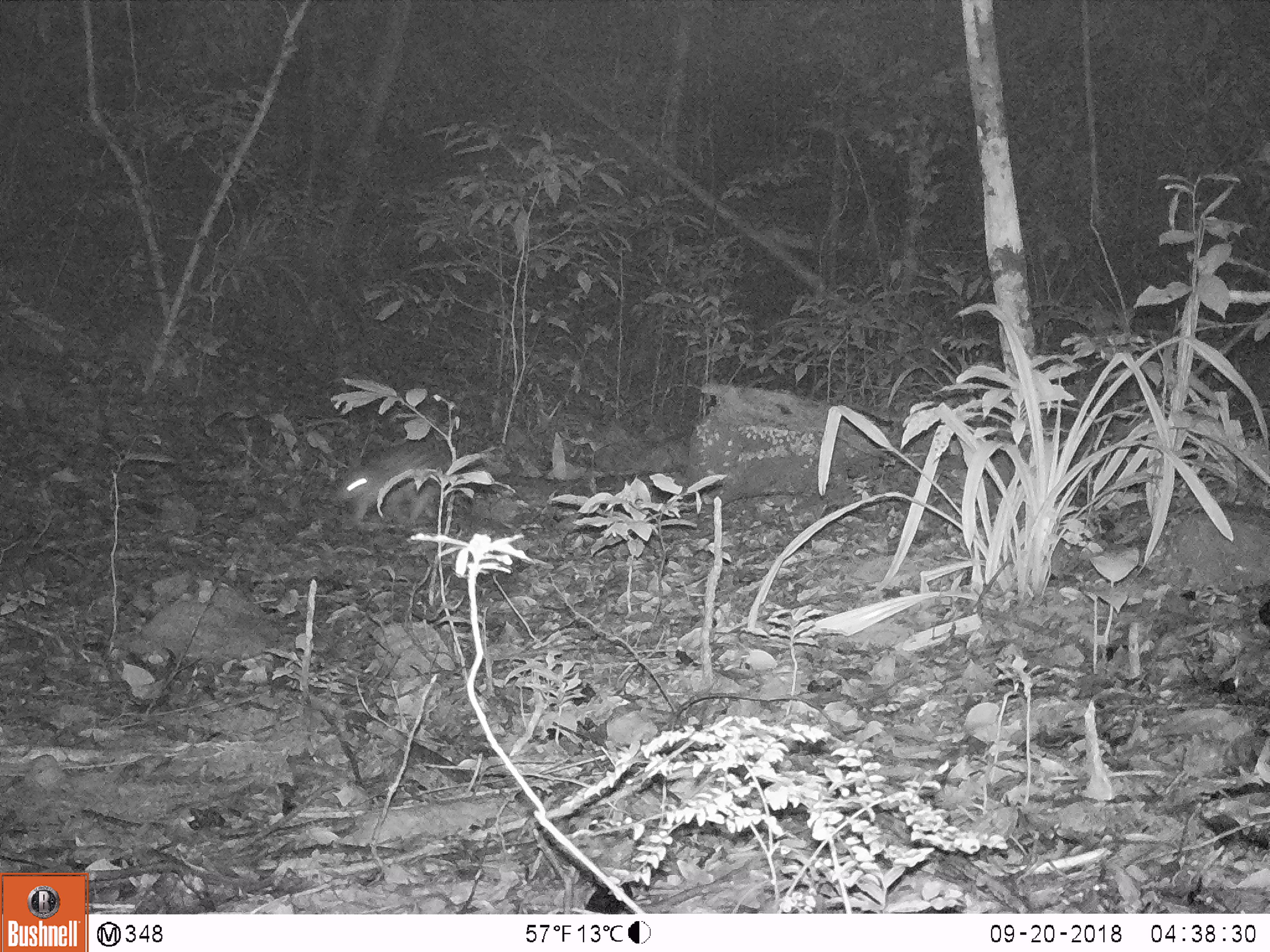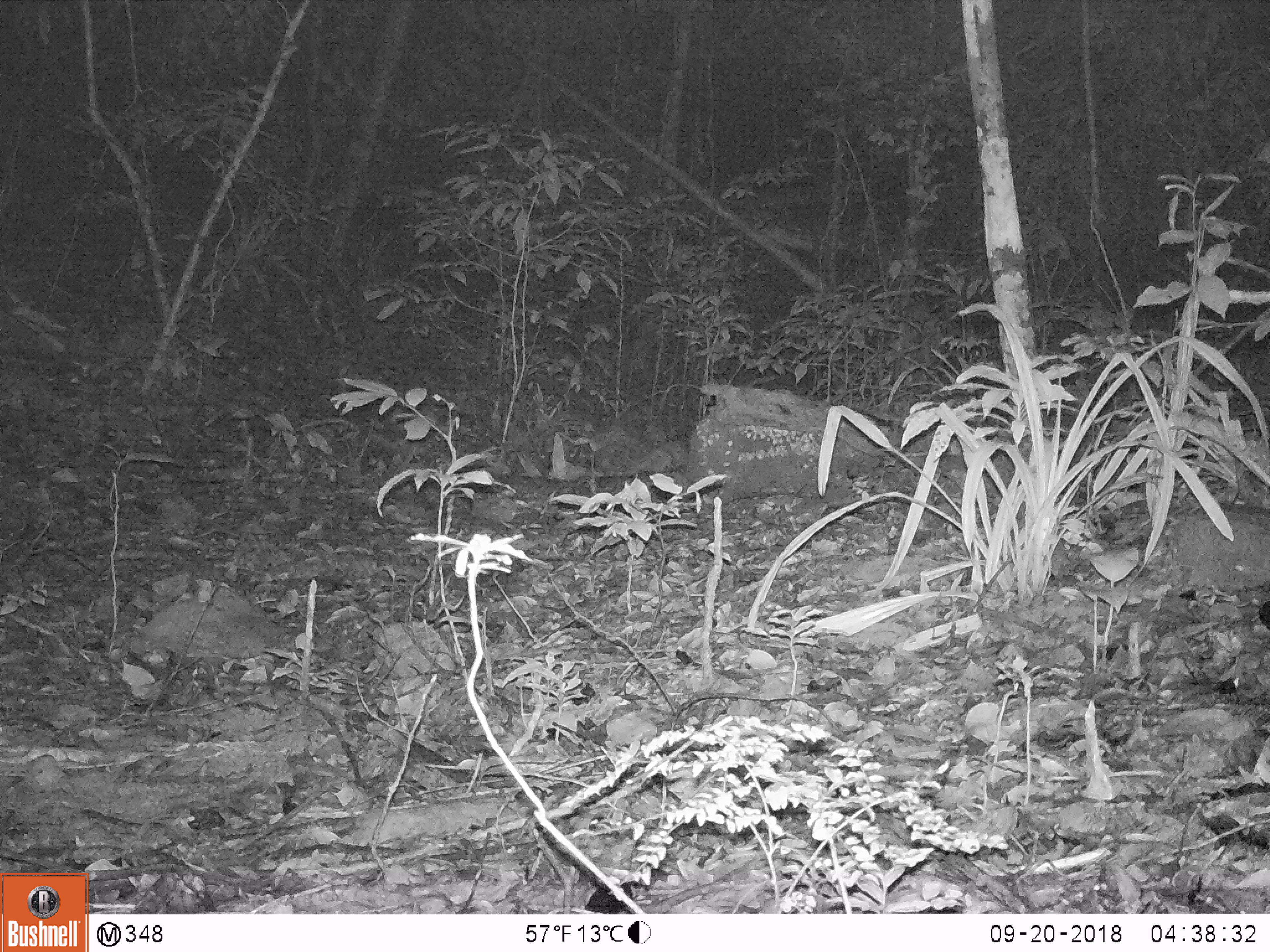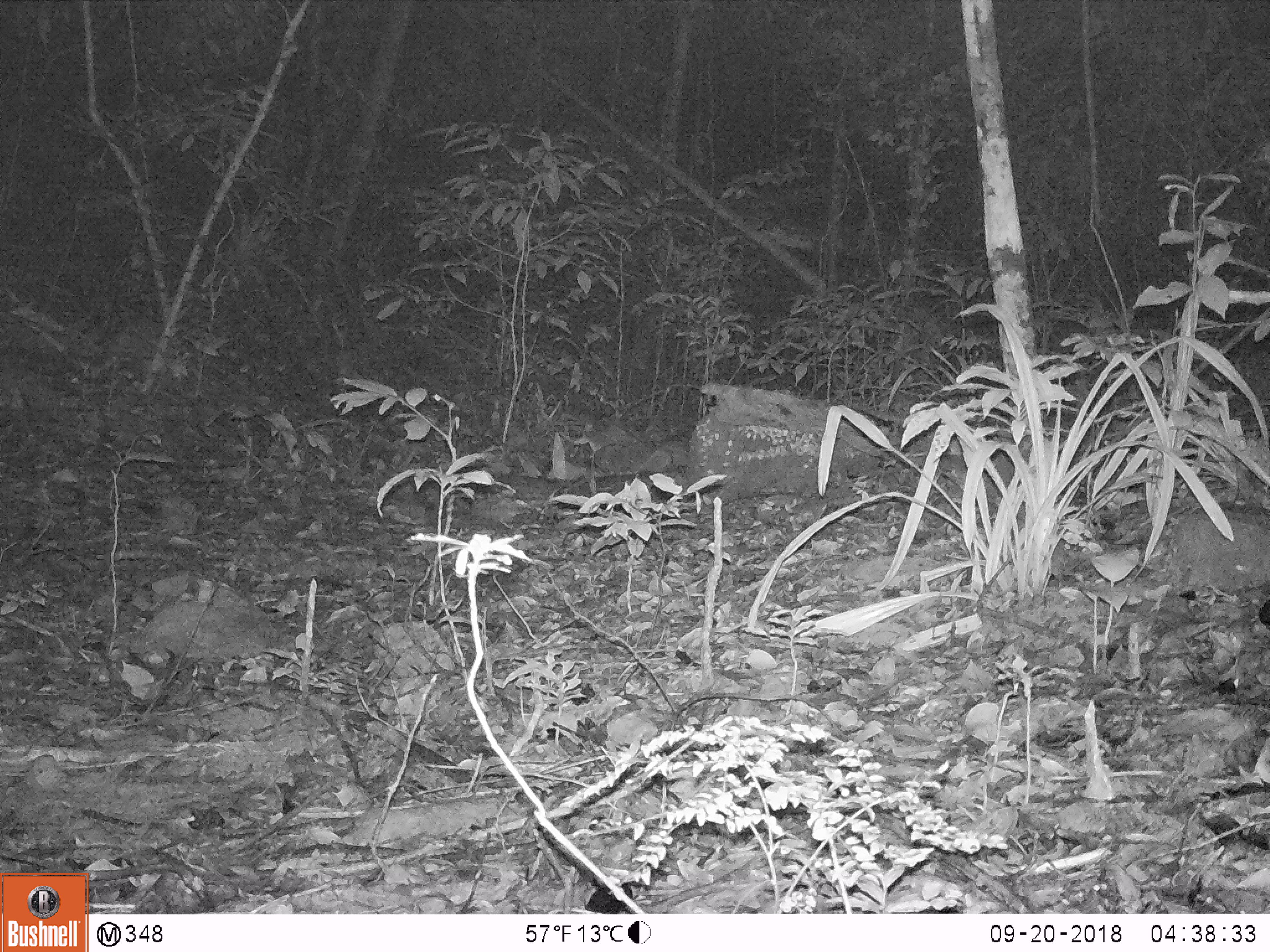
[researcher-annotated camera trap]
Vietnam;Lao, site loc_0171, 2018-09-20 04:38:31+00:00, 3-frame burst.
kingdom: Animalia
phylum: Chordata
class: Mammalia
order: Rodentia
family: Hystricidae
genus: Atherurus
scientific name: Atherurus macrourus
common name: asiatic brush-tailed porcupine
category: asiatic brush tailed porcupine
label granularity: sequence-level